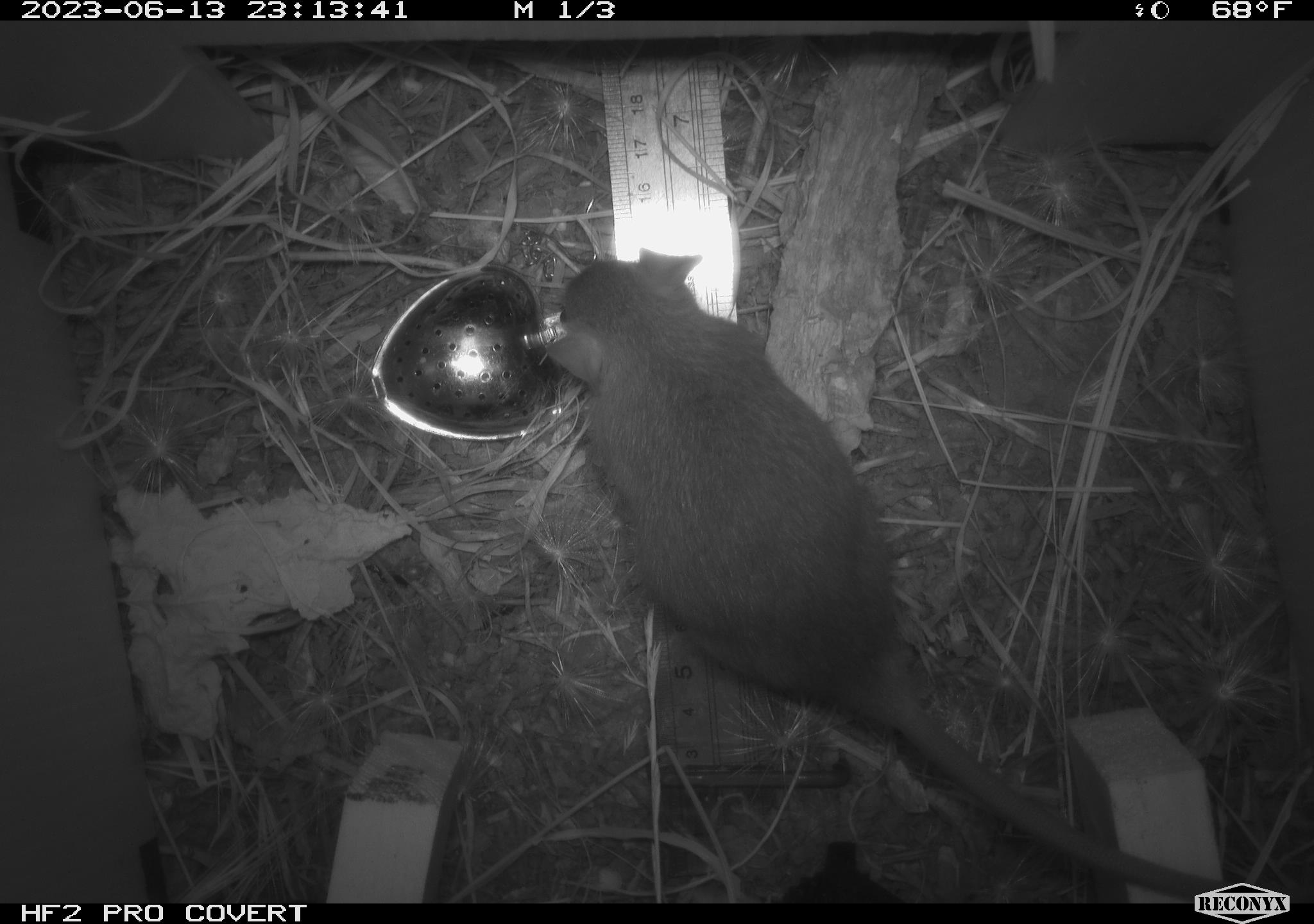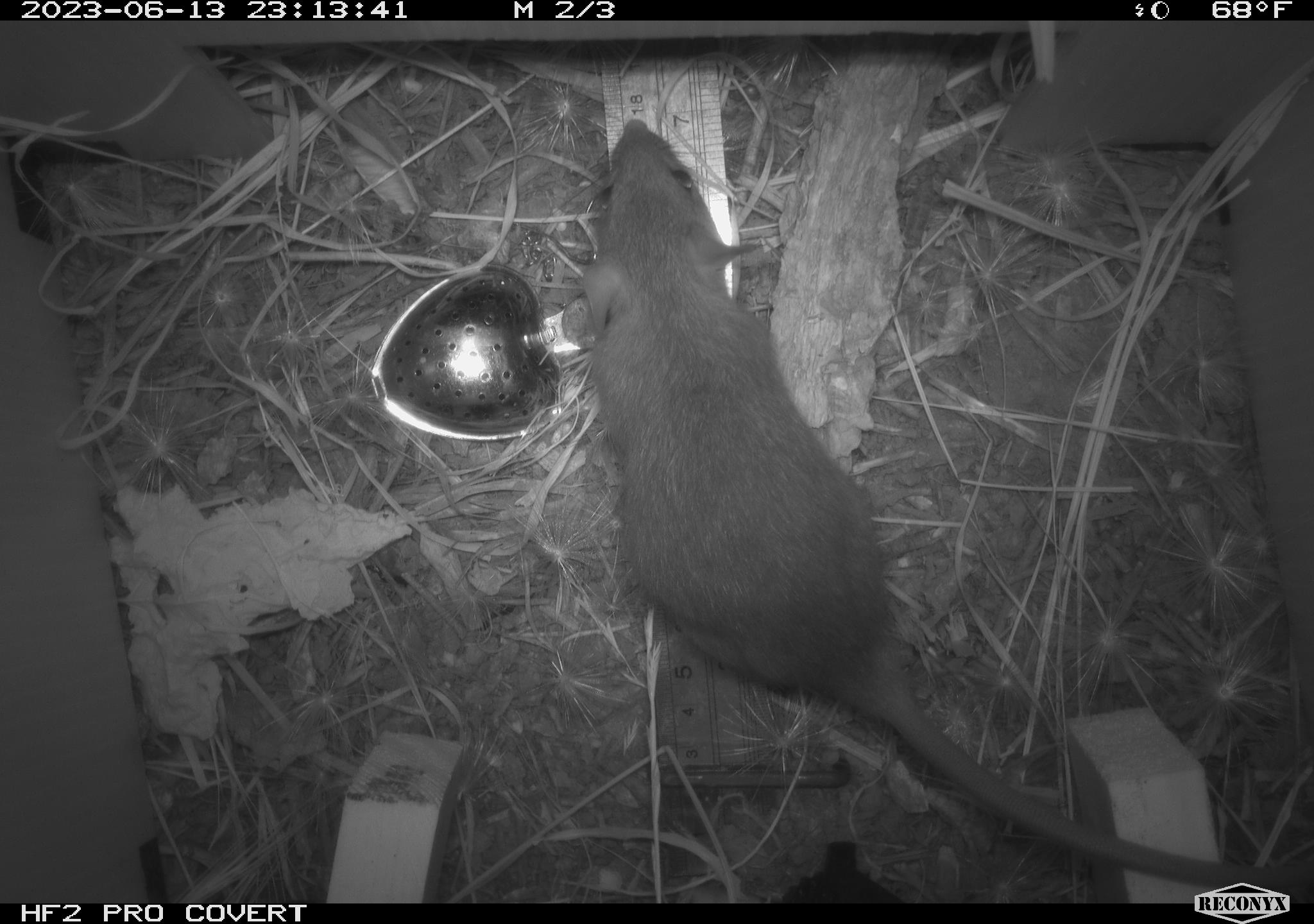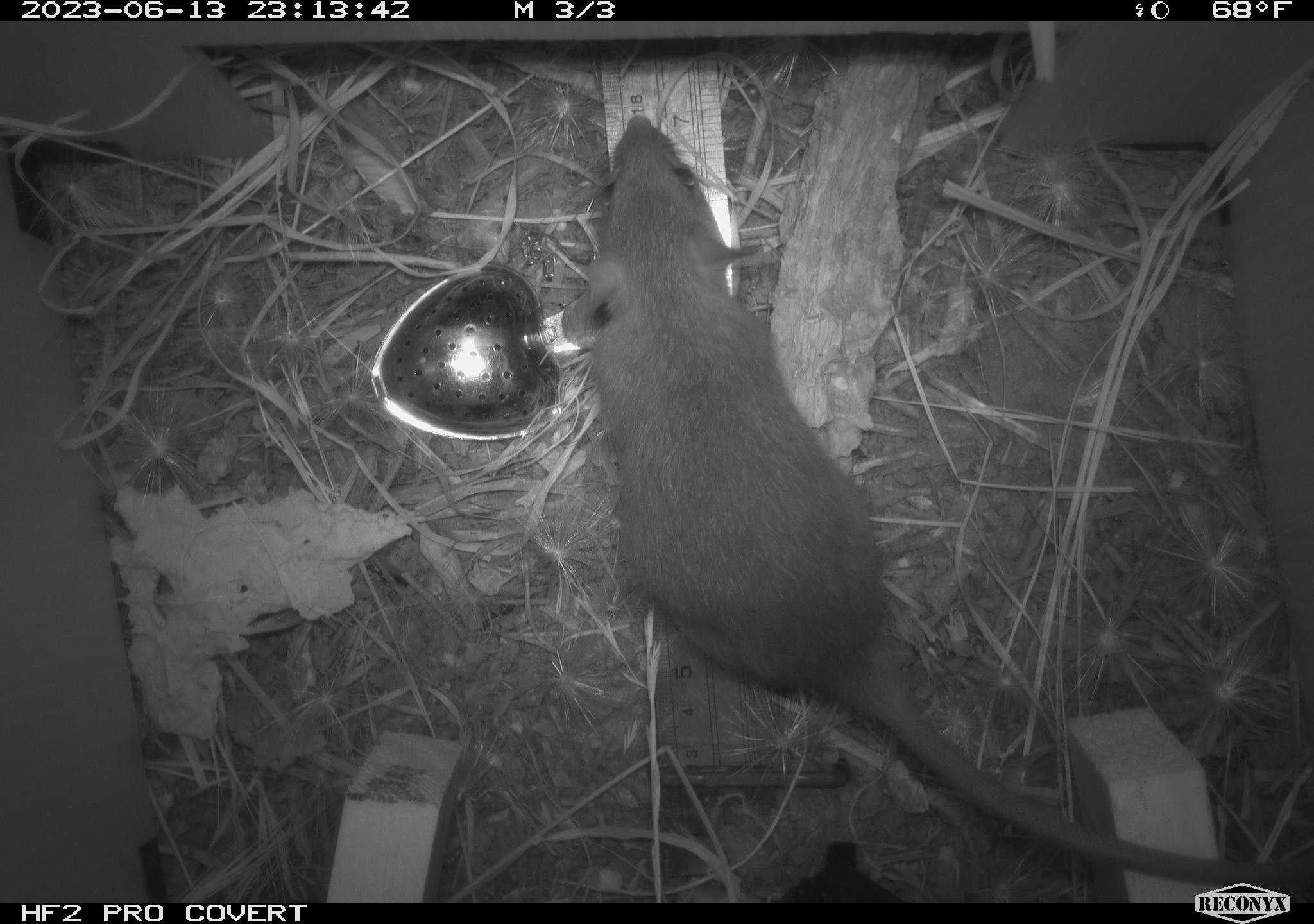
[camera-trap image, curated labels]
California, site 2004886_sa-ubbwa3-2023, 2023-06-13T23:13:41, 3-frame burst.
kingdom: Animalia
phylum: Chordata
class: Mammalia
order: Rodentia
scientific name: Rodentia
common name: mouse species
Mouse species (Rodentia).